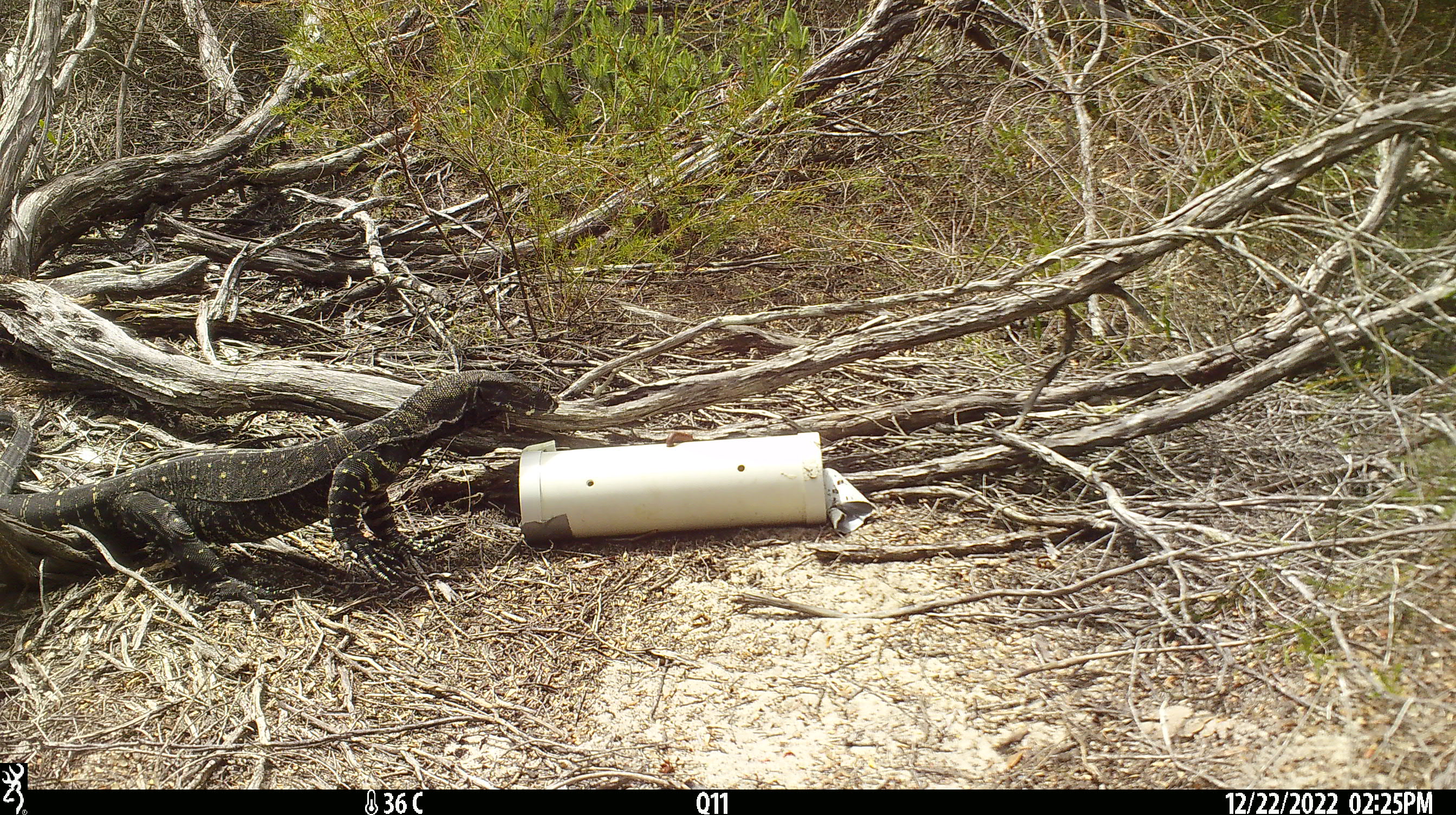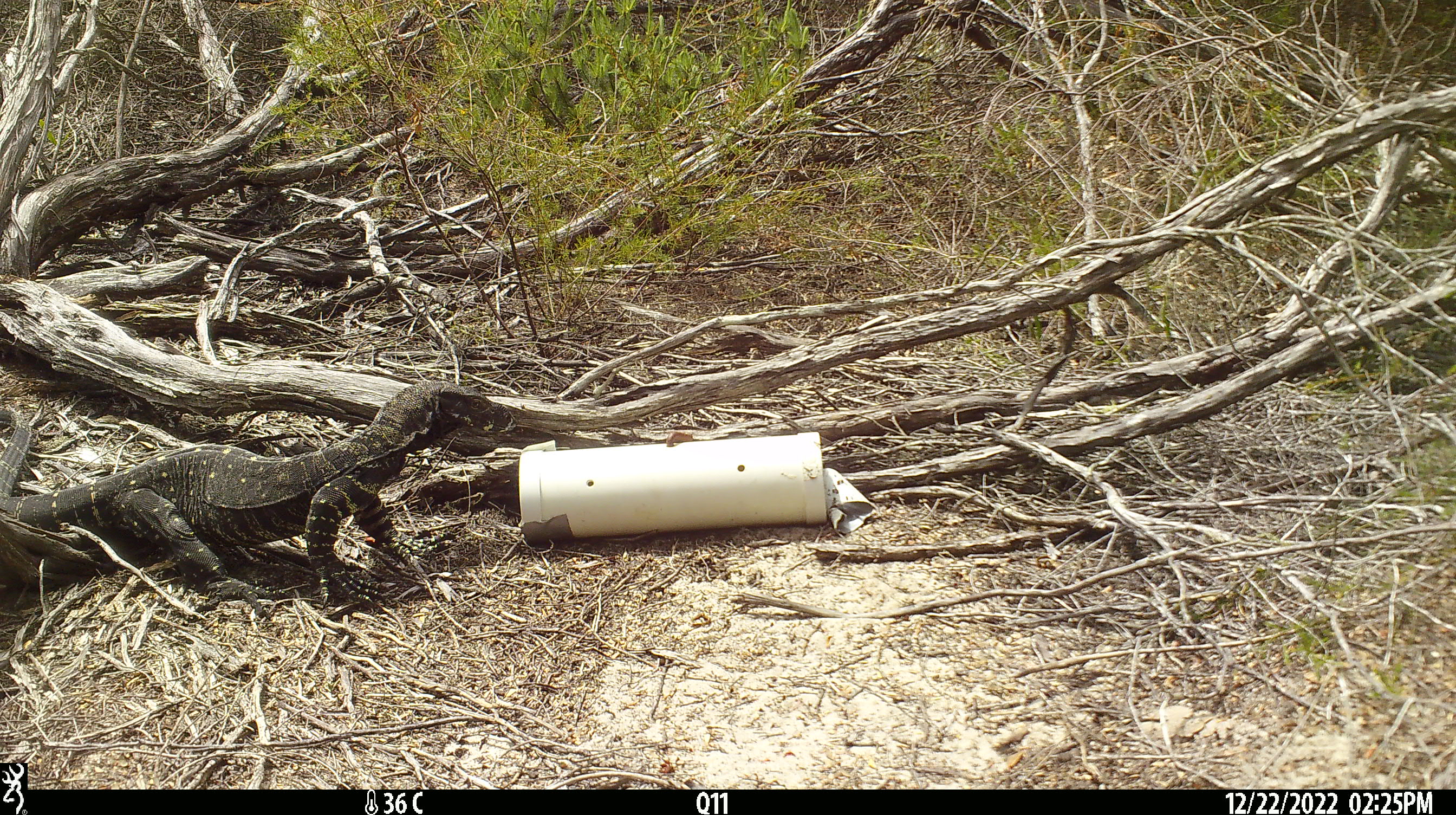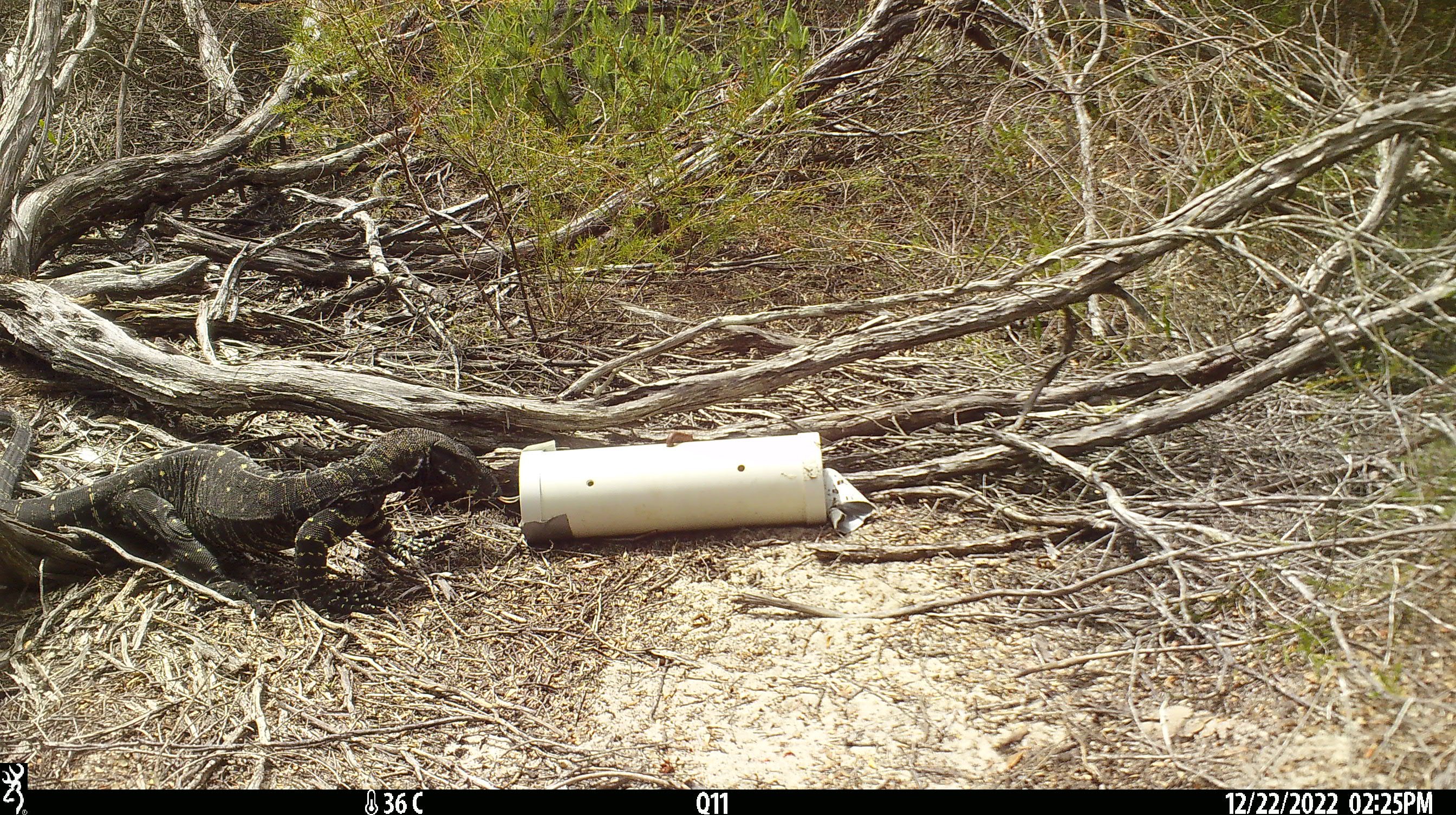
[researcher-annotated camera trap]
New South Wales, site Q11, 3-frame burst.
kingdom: Animalia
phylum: Chordata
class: Reptilia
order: Squamata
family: Varanidae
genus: Varanus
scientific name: Varanus varius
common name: lace monitor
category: goanna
Goanna (lace monitor) (Varanus varius).